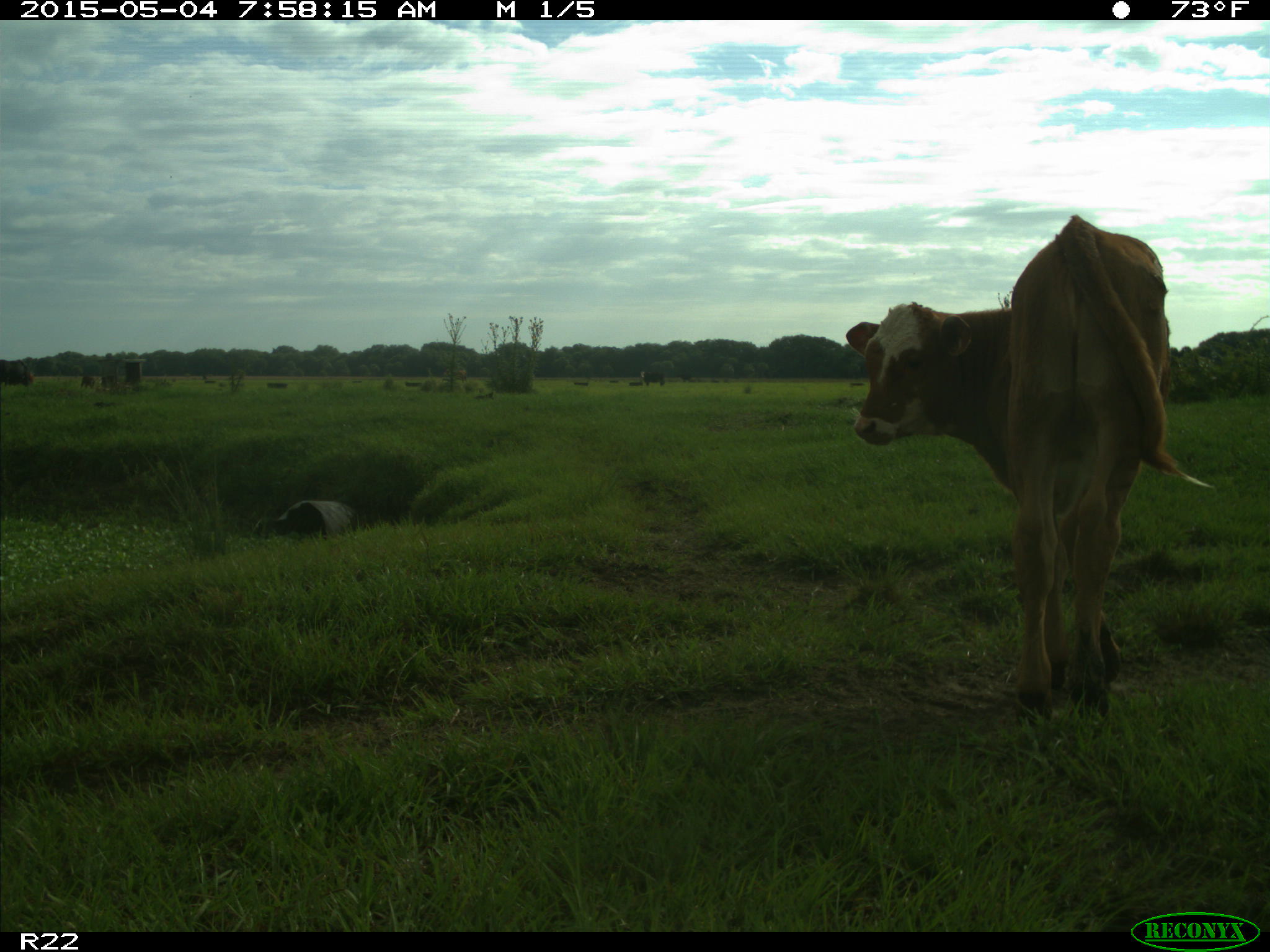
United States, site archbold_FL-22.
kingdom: Animalia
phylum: Chordata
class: Mammalia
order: Artiodactyla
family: Bovidae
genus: Bos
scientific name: Bos taurus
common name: domestic cow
Bos taurus (domestic cow).